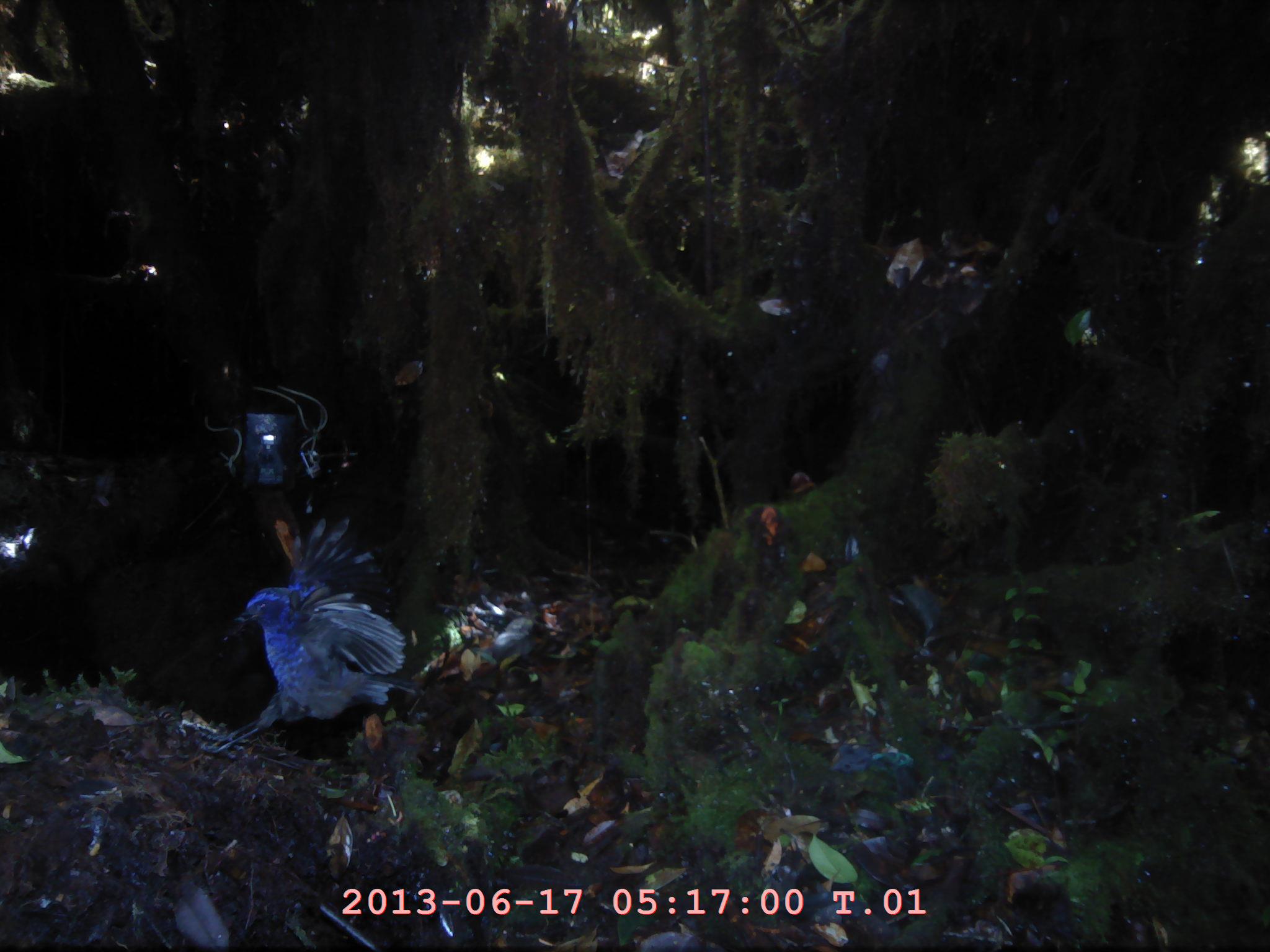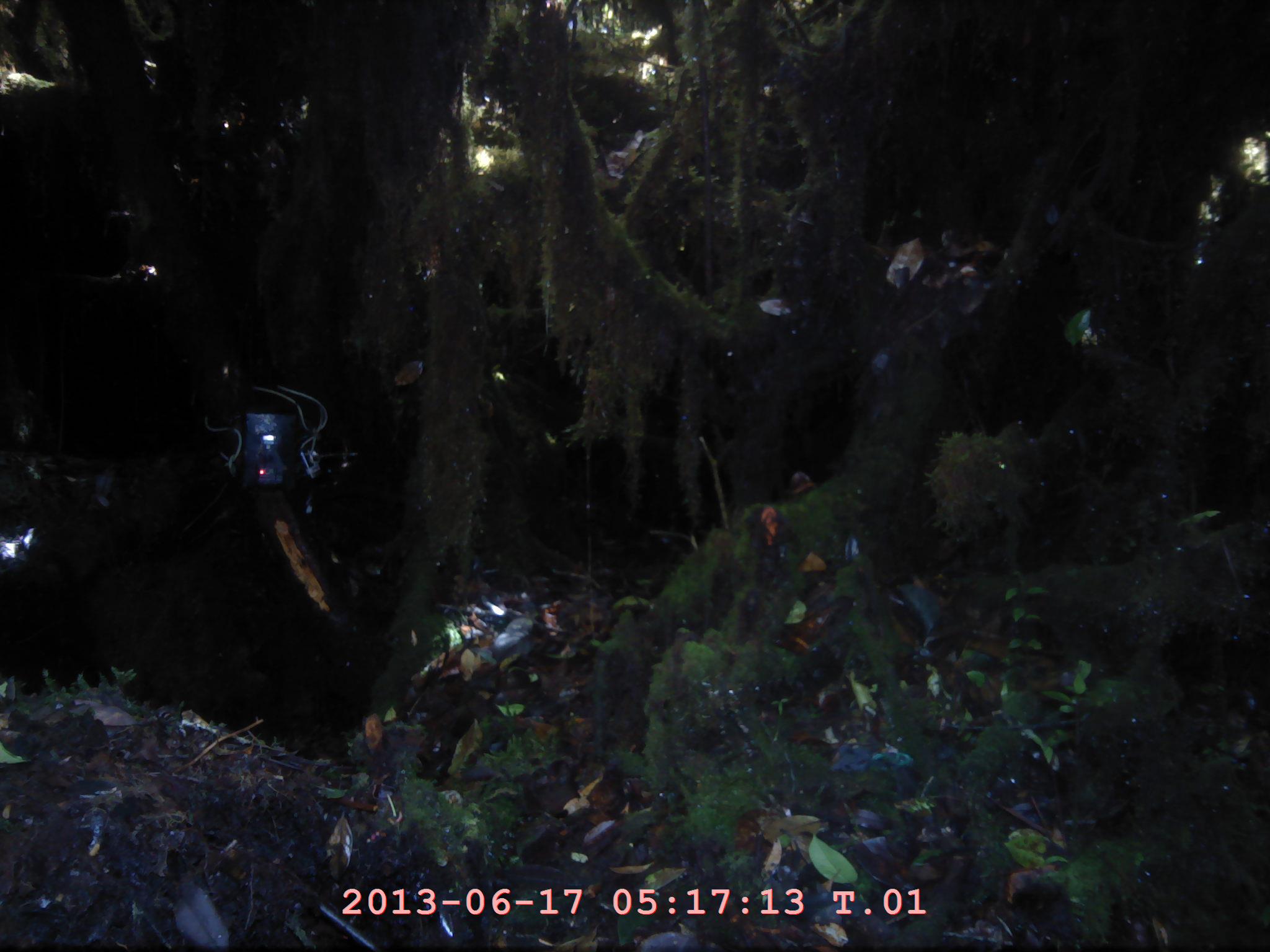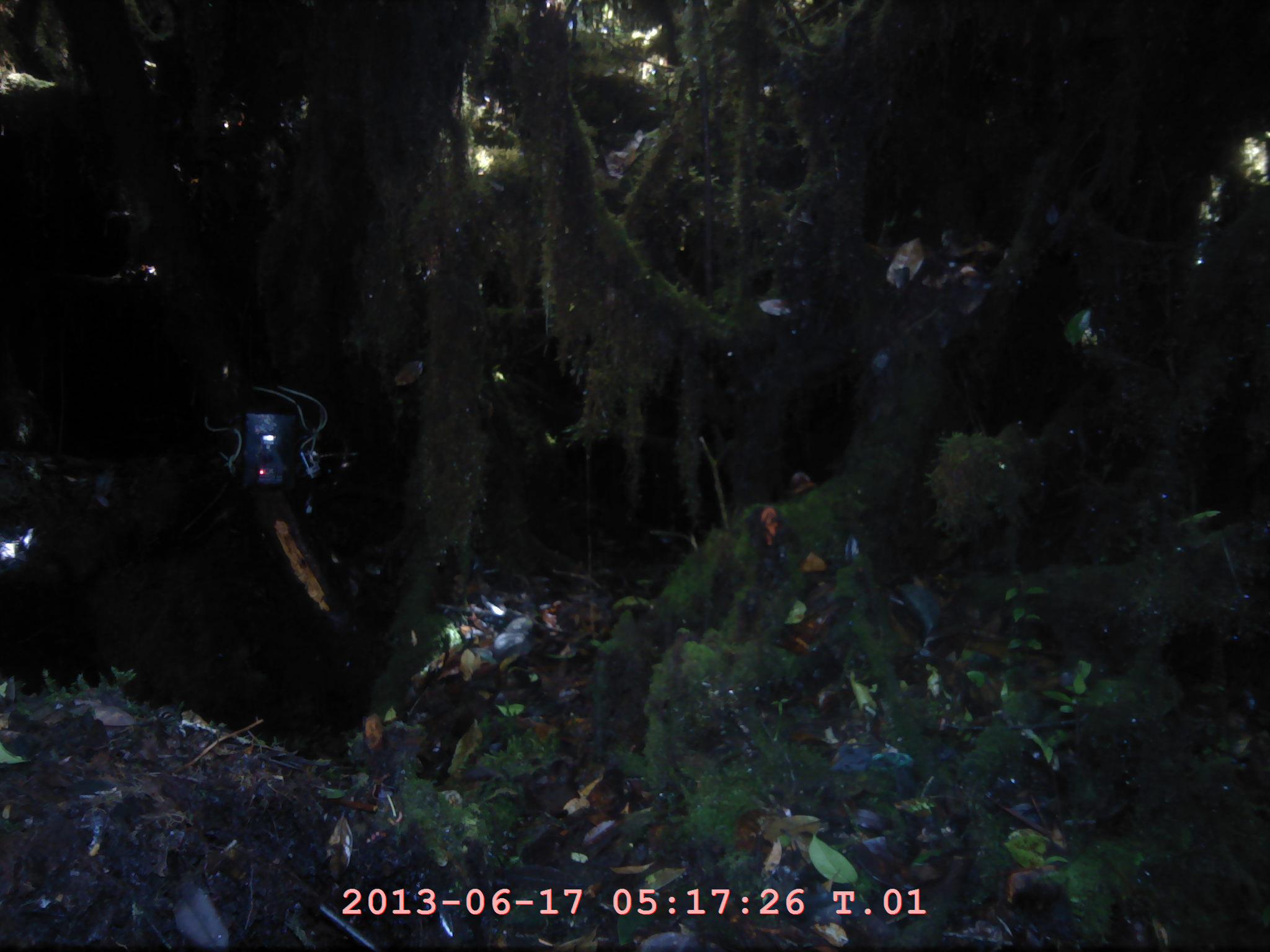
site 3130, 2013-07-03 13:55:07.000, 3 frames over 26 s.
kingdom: Animalia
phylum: Chordata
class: Aves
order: Passeriformes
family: Muscicapidae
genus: Myophonus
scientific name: Myophonus glaucinus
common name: javan whistling thrush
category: myiophoneus glaucinus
Myiophoneus glaucinus (javan whistling thrush) (Myophonus glaucinus), count 1.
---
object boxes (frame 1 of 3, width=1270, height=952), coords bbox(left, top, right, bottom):
myiophoneus glaucinus: bbox(193, 516, 425, 760)